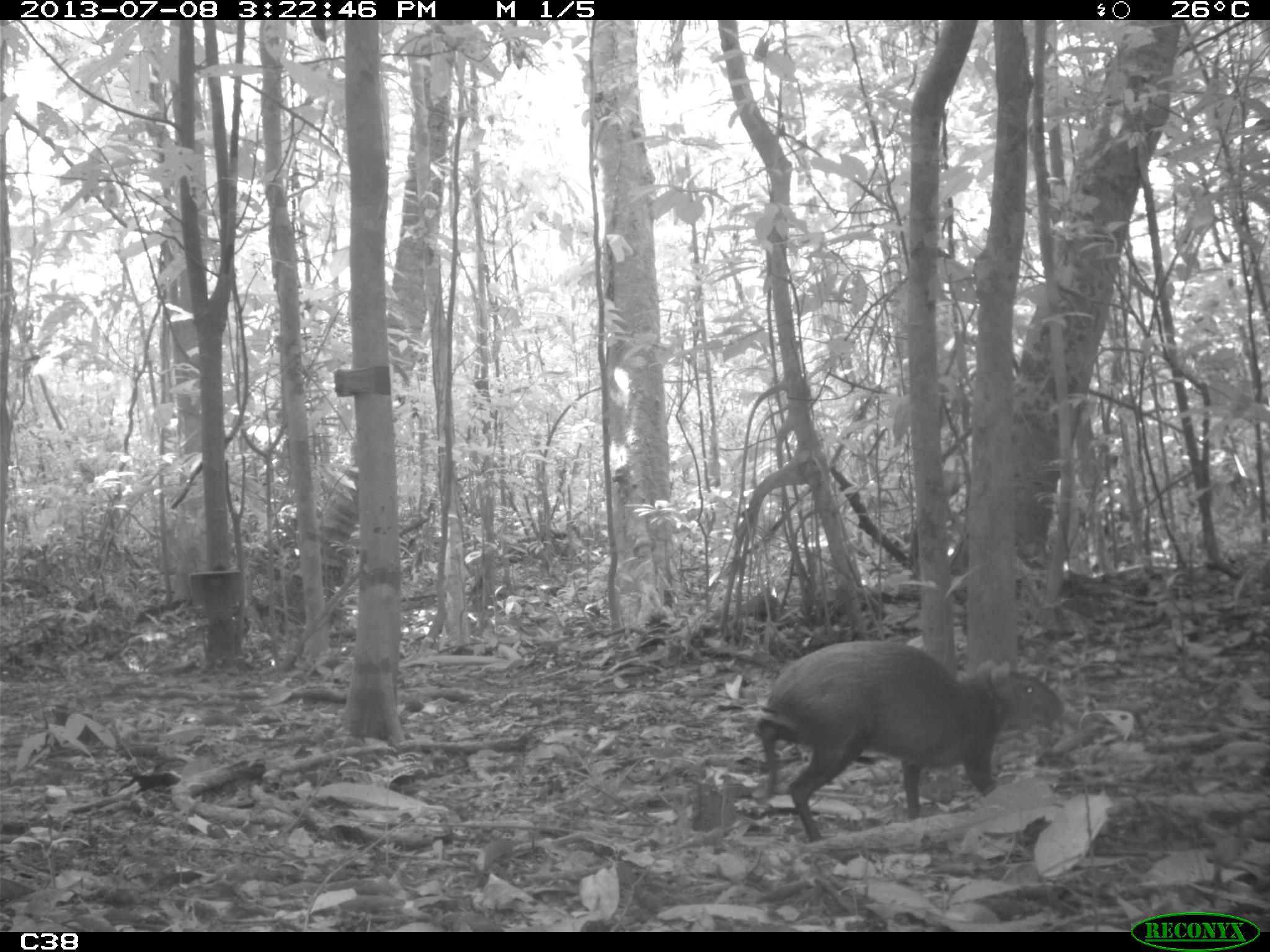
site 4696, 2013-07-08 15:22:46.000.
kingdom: Animalia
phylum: Chordata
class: Mammalia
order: Rodentia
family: Dasyproctidae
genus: Dasyprocta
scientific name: Dasyprocta leporina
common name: red-rumped agouti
Dasyprocta leporina (red-rumped agouti), count 1, age adult.